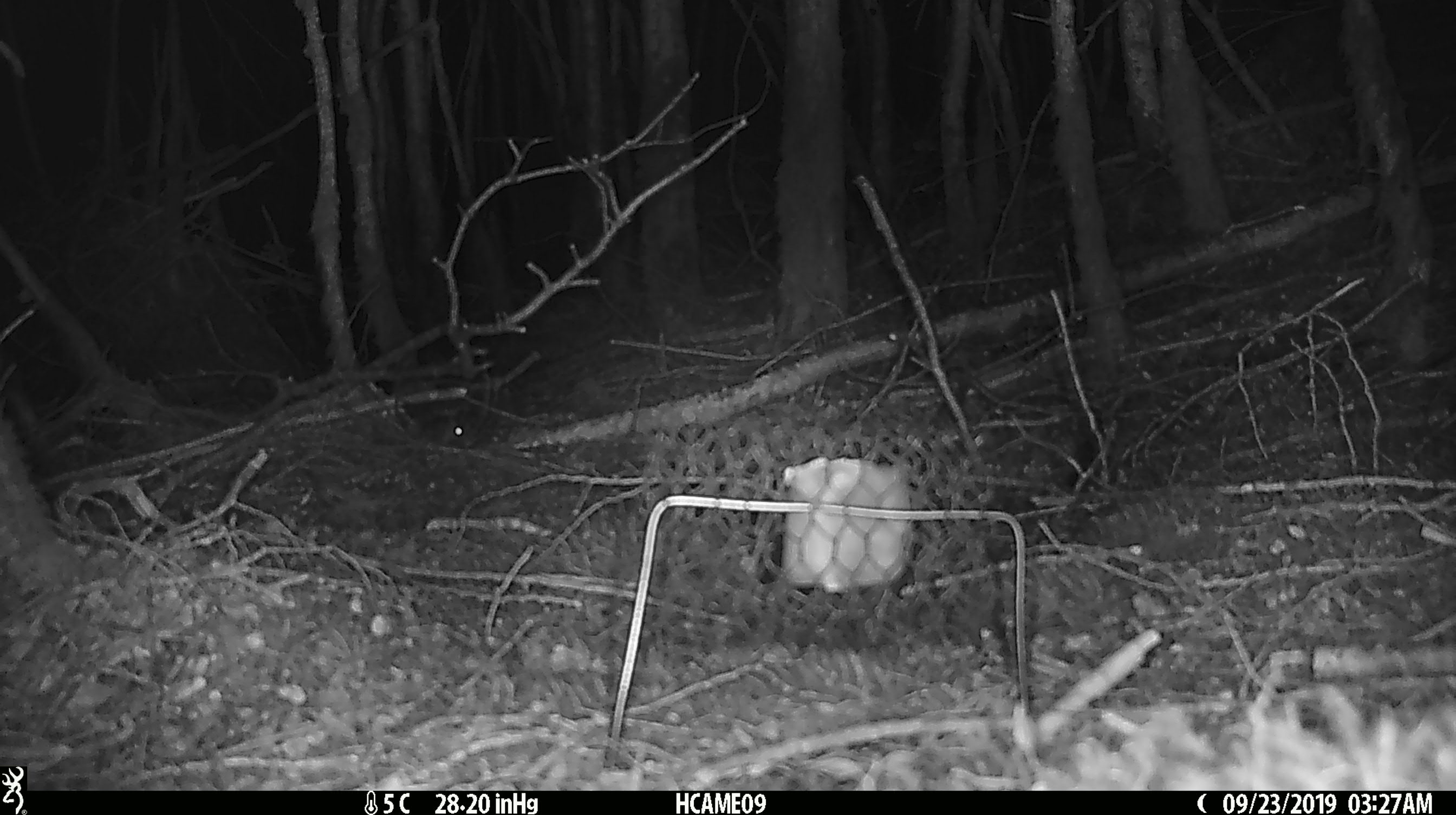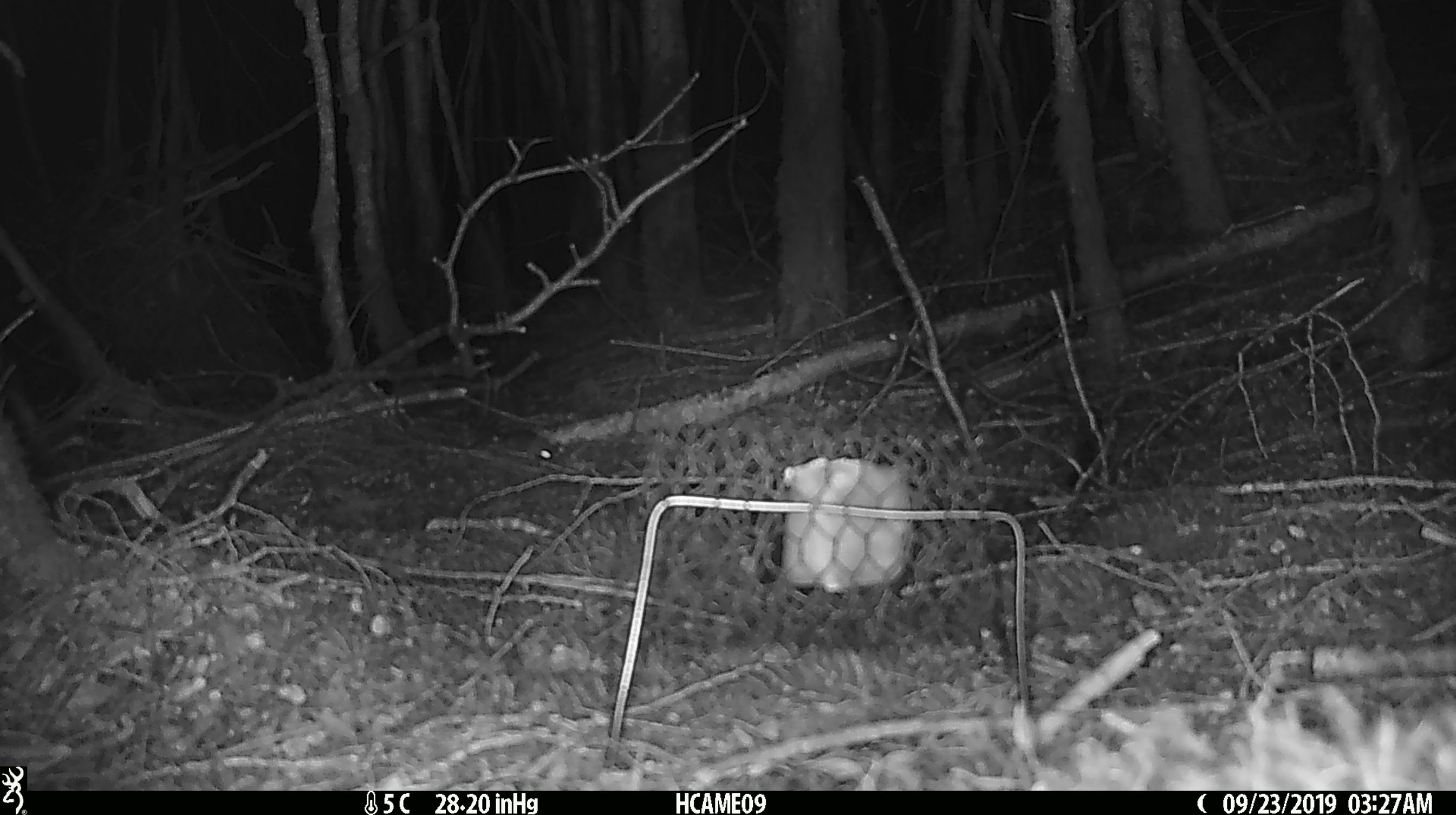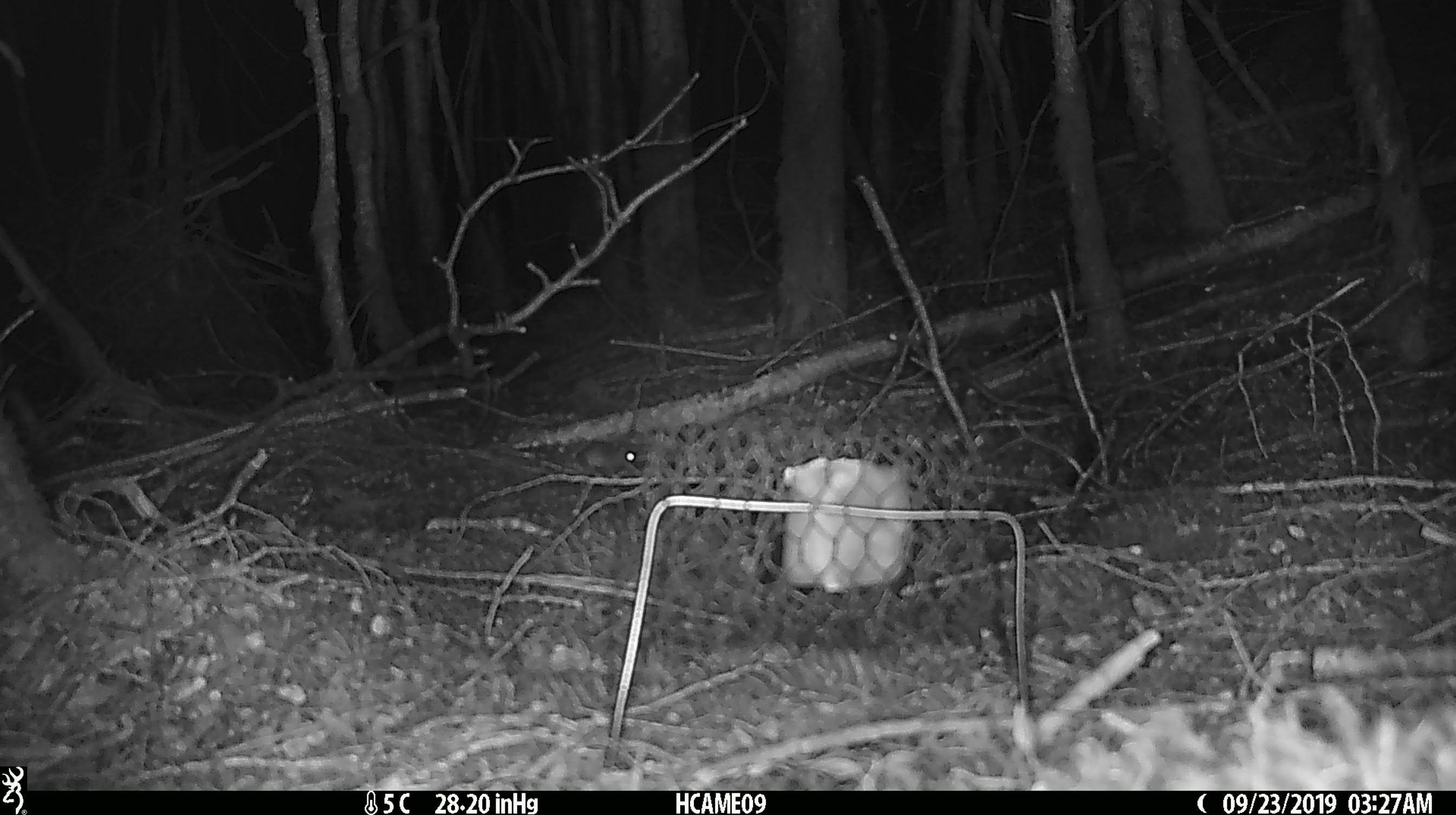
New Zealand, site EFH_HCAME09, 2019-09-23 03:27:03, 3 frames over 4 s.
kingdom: Animalia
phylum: Chordata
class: Mammalia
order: Rodentia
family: Muridae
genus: Mus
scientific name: Mus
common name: mouse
Mouse (Mus).